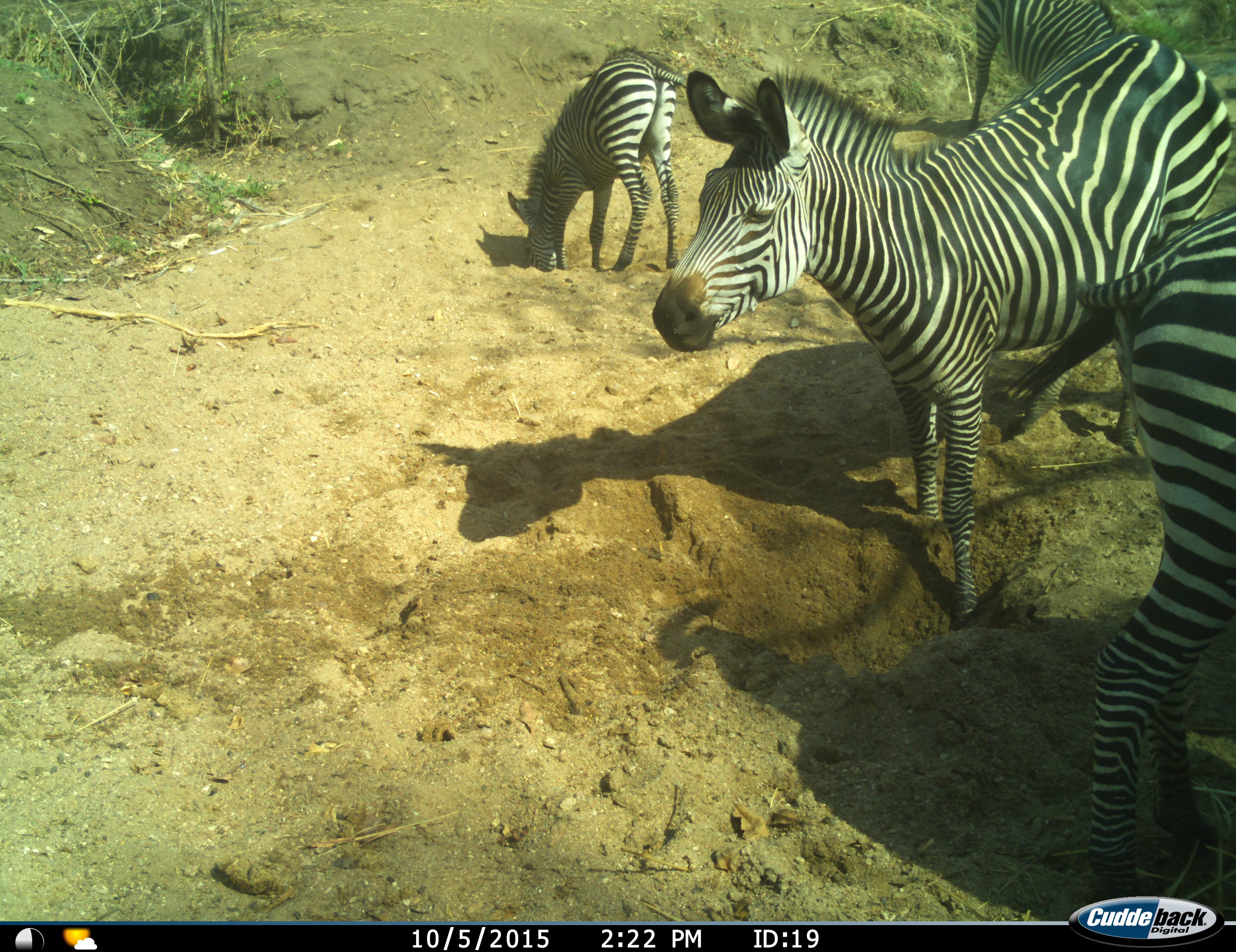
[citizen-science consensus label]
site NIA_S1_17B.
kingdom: Animalia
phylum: Chordata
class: Mammalia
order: Perissodactyla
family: Equidae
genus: Equus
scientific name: Equus quagga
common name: plains zebra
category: zebraplains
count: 4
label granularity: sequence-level